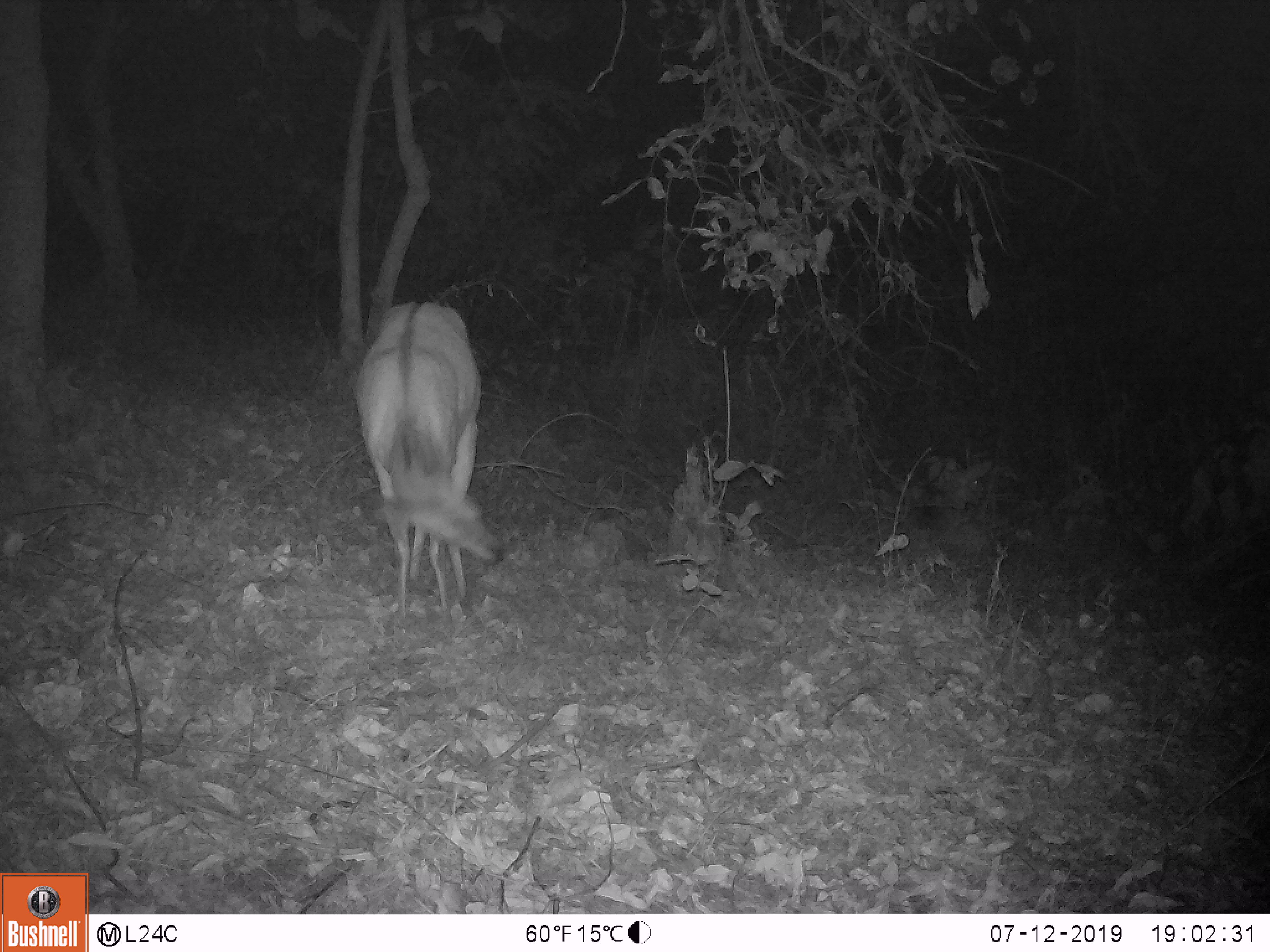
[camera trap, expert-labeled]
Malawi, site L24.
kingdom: Animalia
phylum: Chordata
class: Mammalia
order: Artiodactyla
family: Bovidae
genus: Tragelaphus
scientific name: Tragelaphus sylvaticus sylvaticus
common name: cape bushbuck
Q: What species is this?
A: Cape bushbuck (Tragelaphus sylvaticus sylvaticus).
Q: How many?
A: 1.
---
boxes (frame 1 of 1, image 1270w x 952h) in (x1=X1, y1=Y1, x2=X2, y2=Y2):
cape bushbuck: (x1=350, y1=292, x2=510, y2=624)